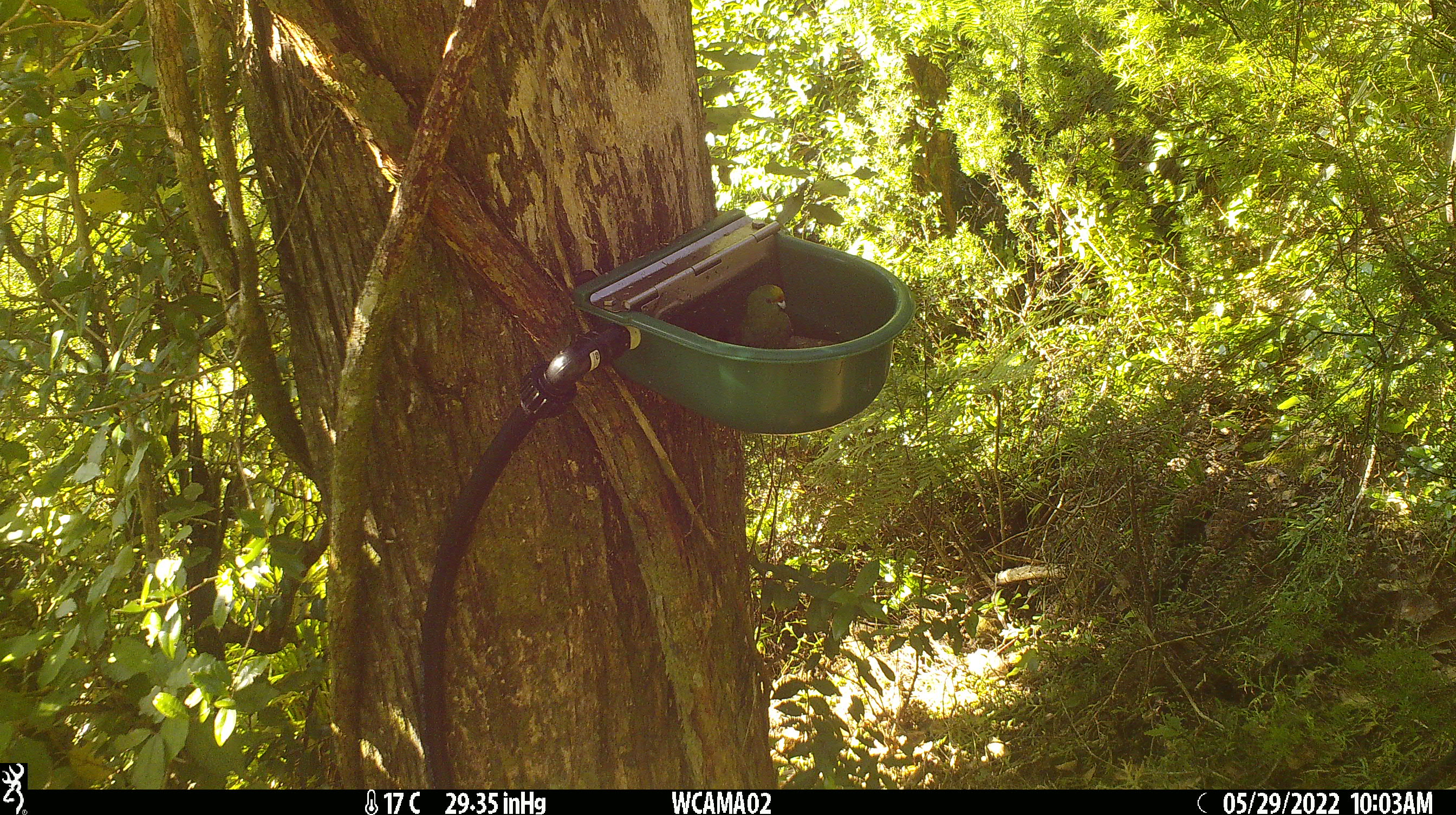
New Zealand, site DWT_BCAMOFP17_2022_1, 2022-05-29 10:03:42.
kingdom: Animalia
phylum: Chordata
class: Aves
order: Psittaciformes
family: Psittaculidae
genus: Cyanoramphus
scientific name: Cyanoramphus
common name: parakeet